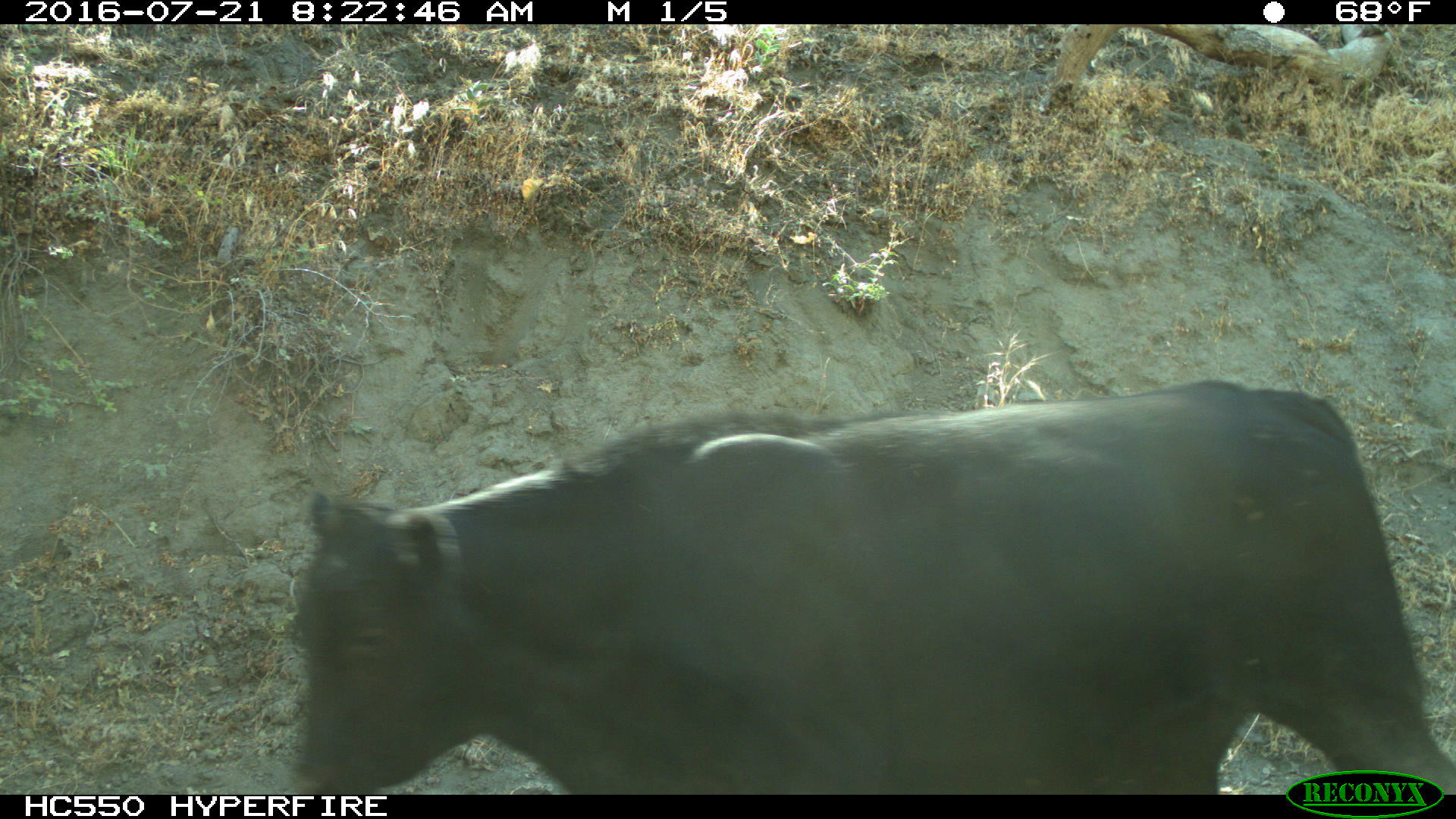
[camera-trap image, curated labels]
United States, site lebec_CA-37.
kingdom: Animalia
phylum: Chordata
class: Mammalia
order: Artiodactyla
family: Bovidae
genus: Bos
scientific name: Bos taurus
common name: domestic cow